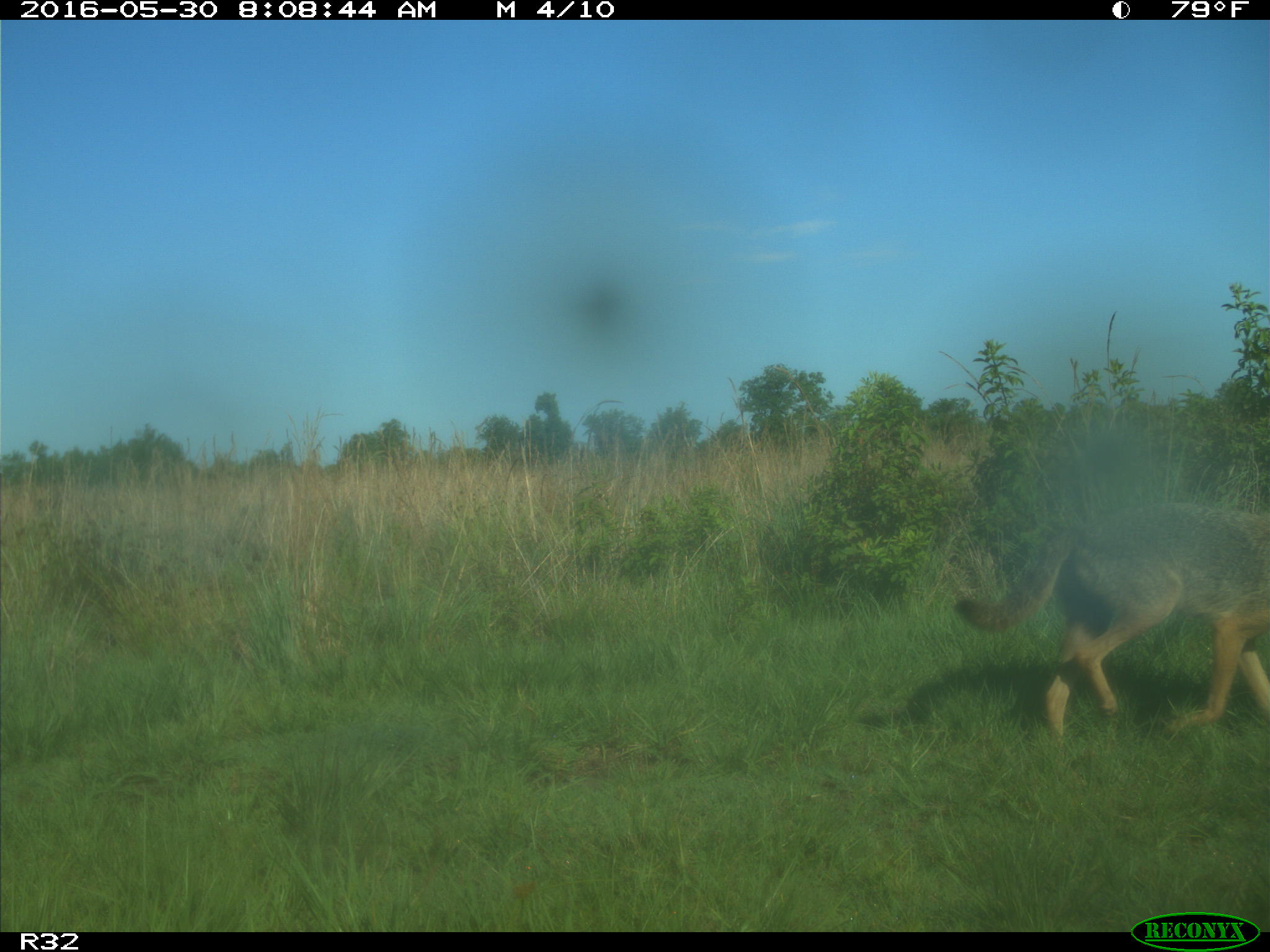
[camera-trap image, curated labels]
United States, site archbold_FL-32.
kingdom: Animalia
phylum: Chordata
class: Mammalia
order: Carnivora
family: Canidae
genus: Canis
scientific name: Canis latrans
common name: coyote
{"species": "Canis latrans (coyote)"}